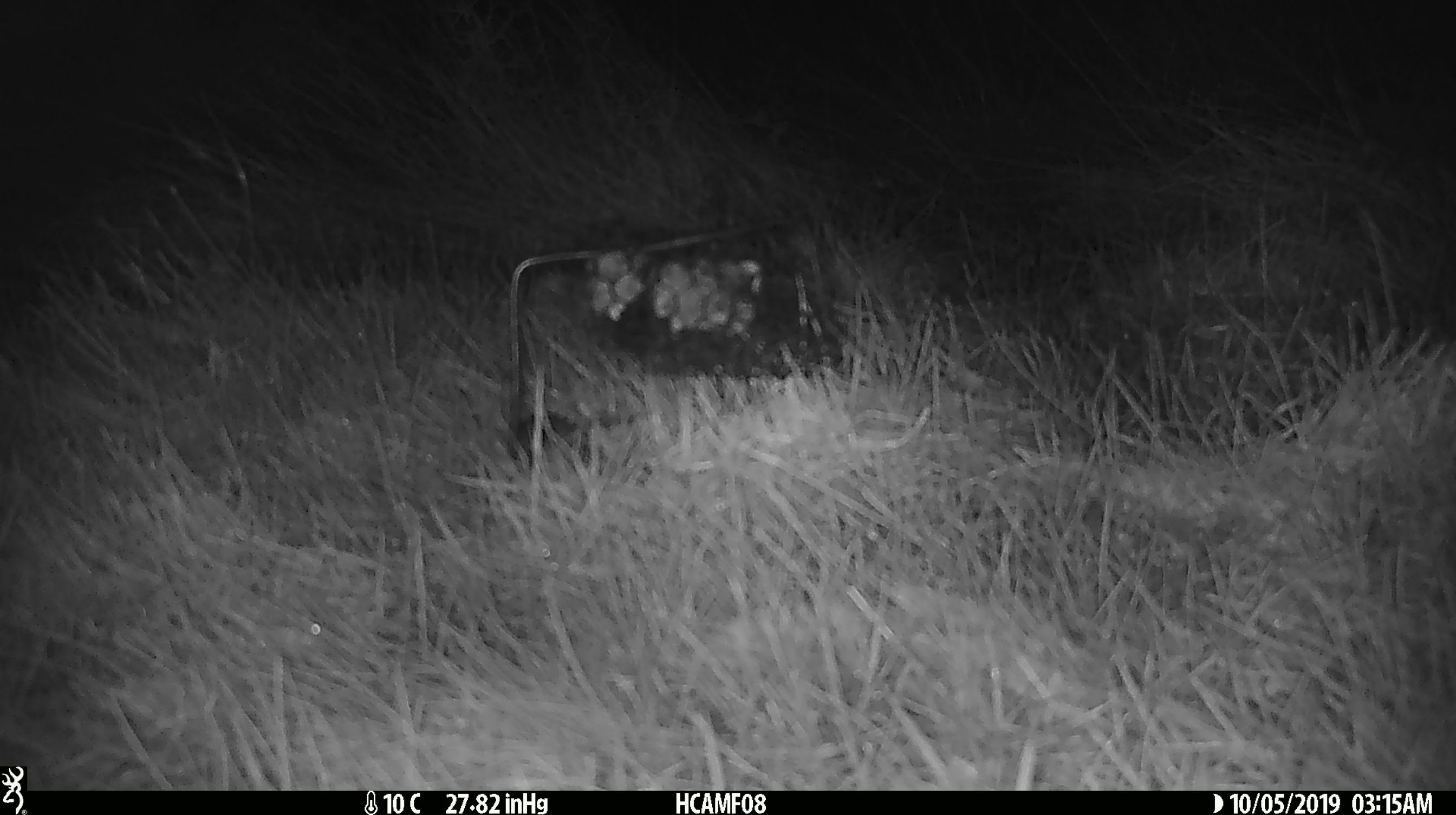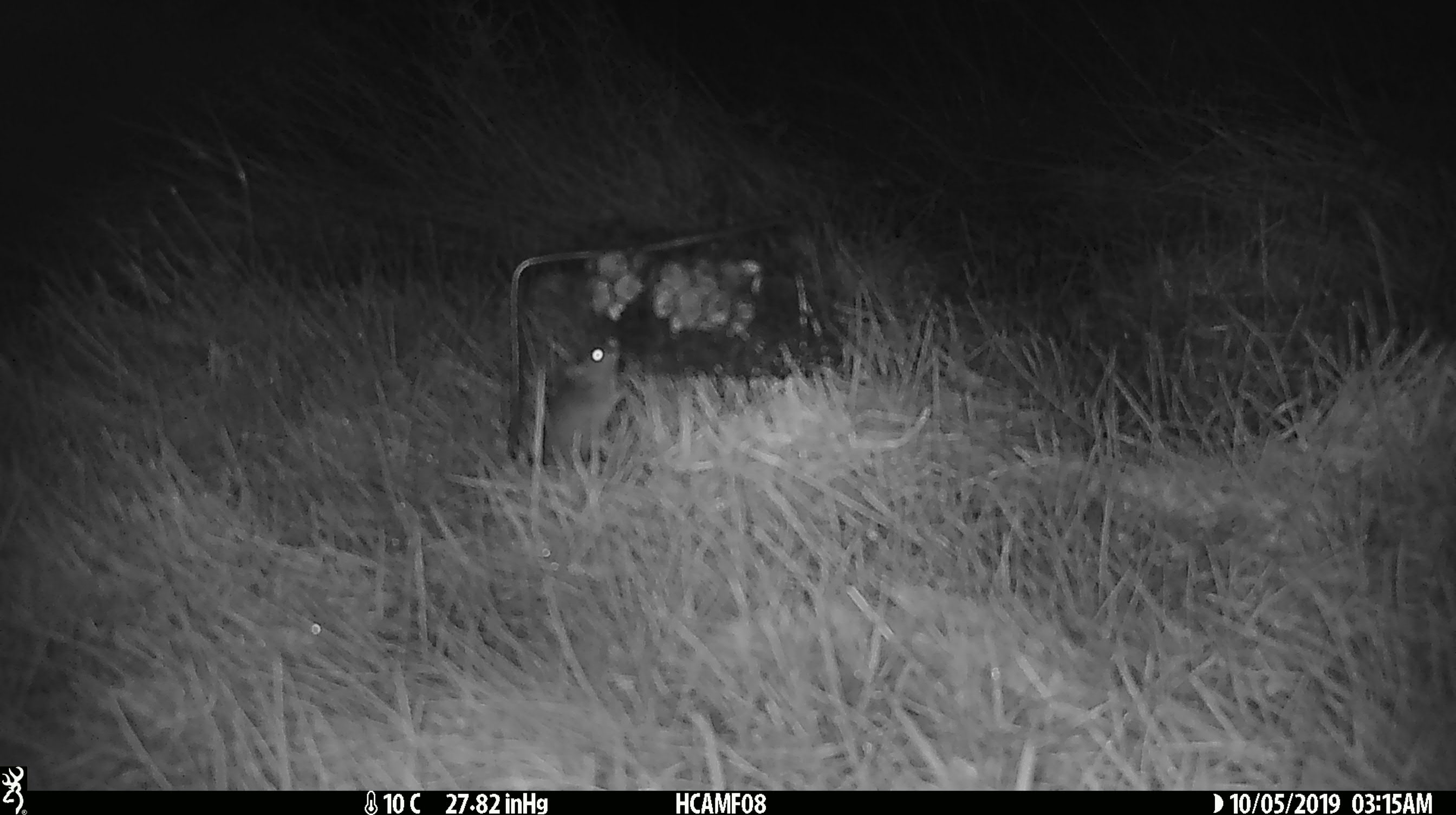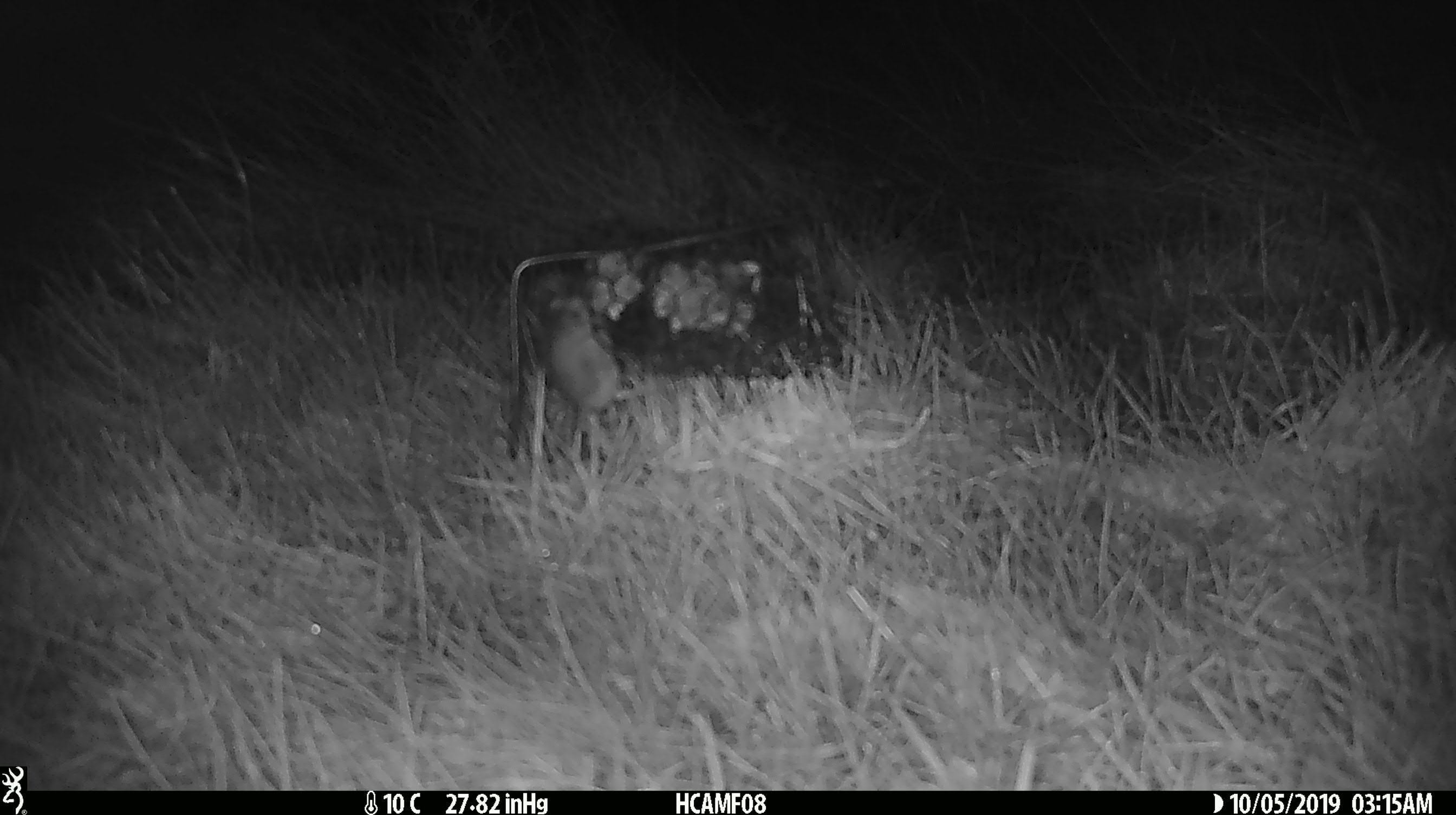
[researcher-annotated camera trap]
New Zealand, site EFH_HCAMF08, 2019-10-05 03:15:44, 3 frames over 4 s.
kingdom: Animalia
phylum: Chordata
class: Mammalia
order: Rodentia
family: Muridae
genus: Mus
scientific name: Mus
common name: mouse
Mouse (Mus).